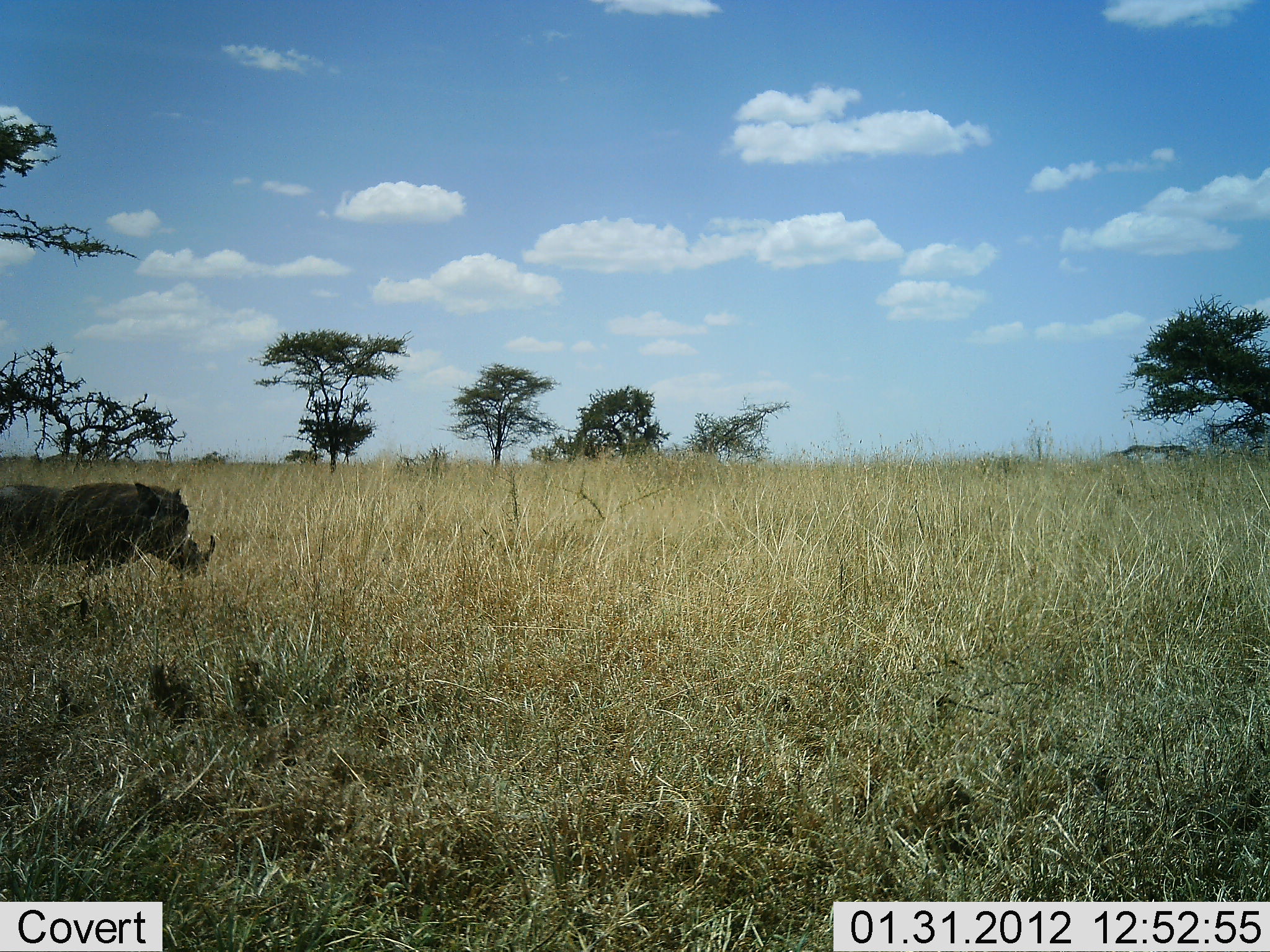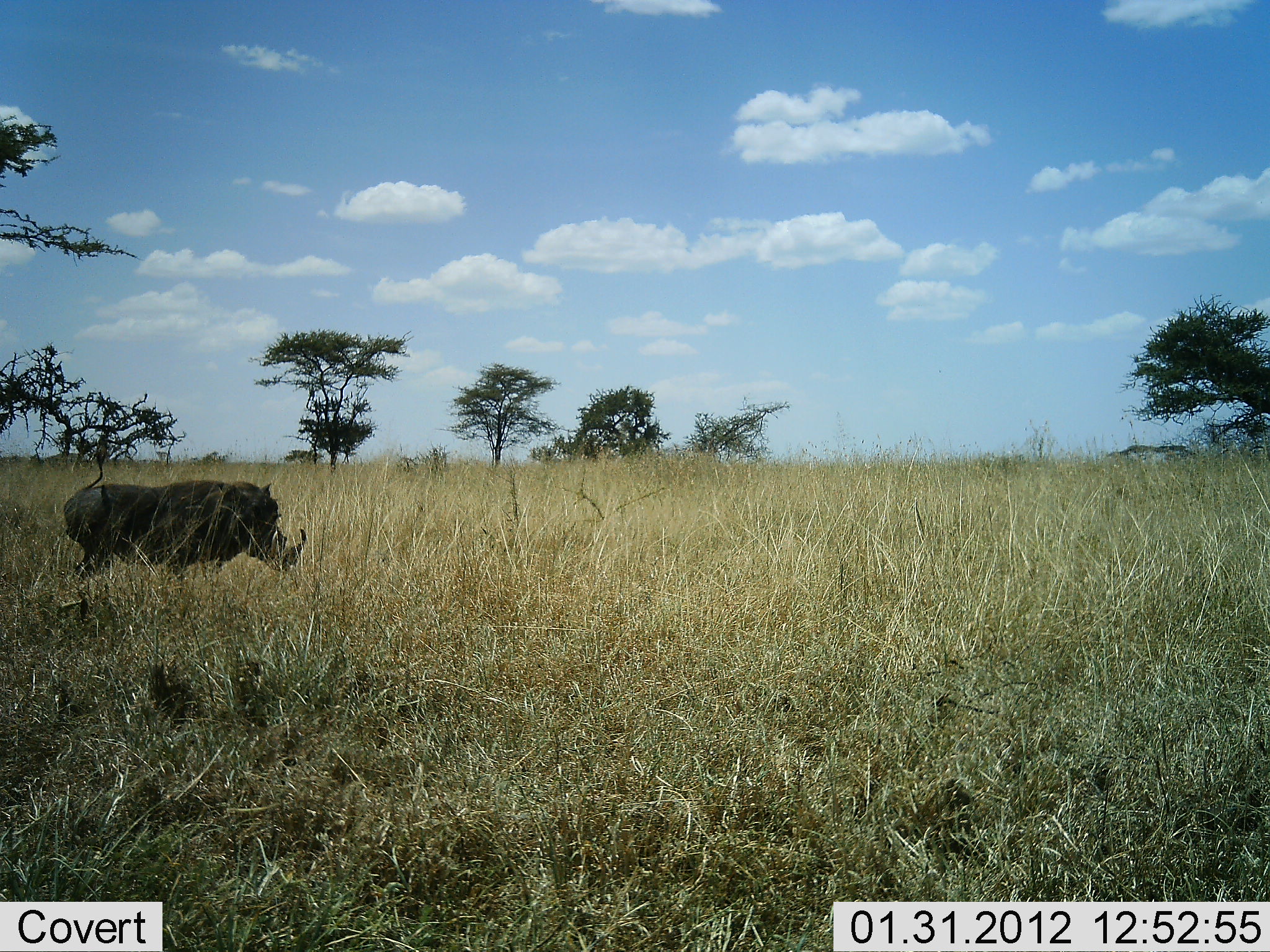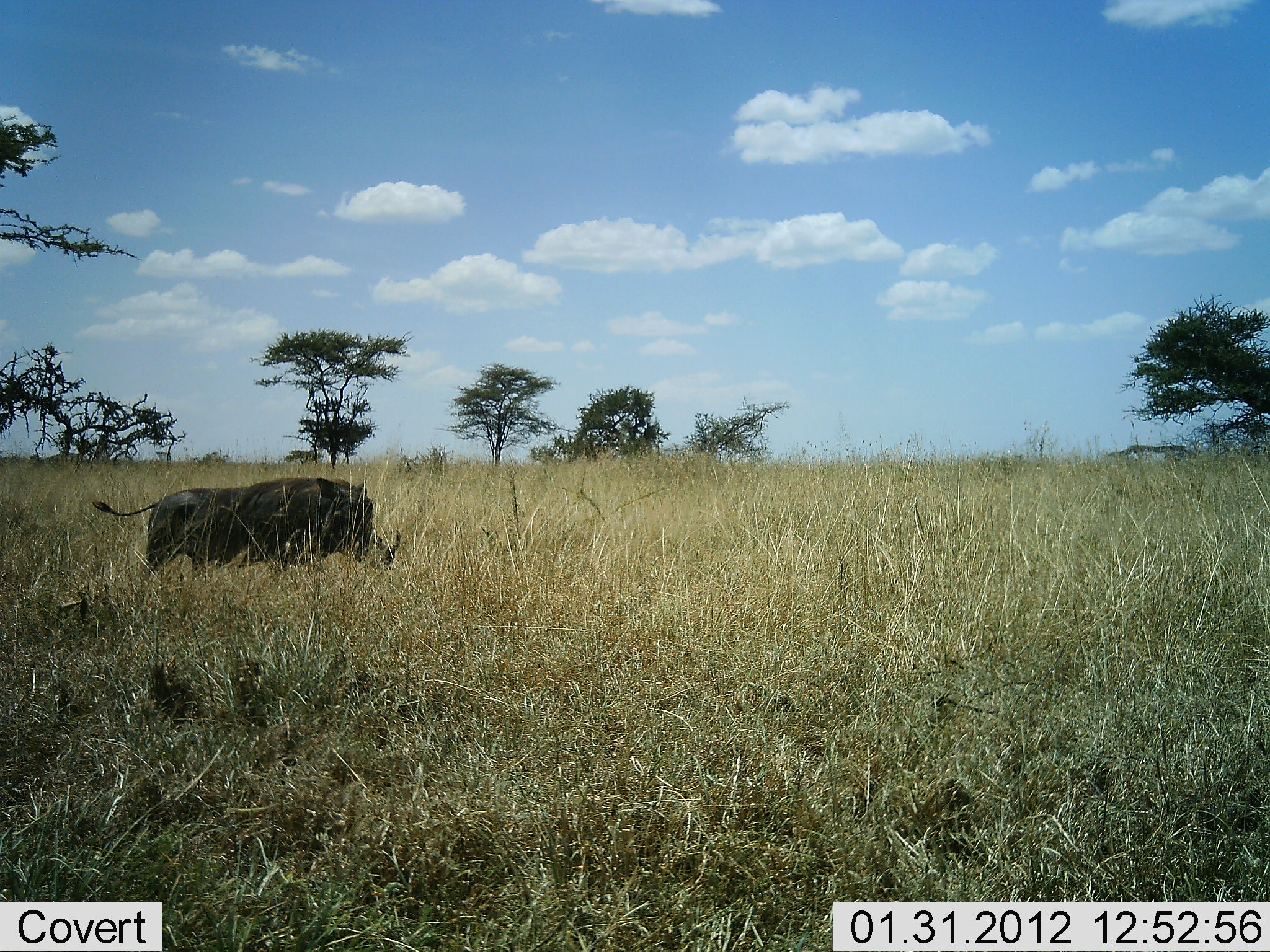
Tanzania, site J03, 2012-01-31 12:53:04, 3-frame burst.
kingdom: Animalia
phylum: Chordata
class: Mammalia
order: Artiodactyla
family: Suidae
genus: Phacochoerus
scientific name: Phacochoerus africanus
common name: warthog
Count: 1.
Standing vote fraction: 4%.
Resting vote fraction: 0%.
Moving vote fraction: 96%.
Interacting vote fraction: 0%.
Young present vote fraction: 0%.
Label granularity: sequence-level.